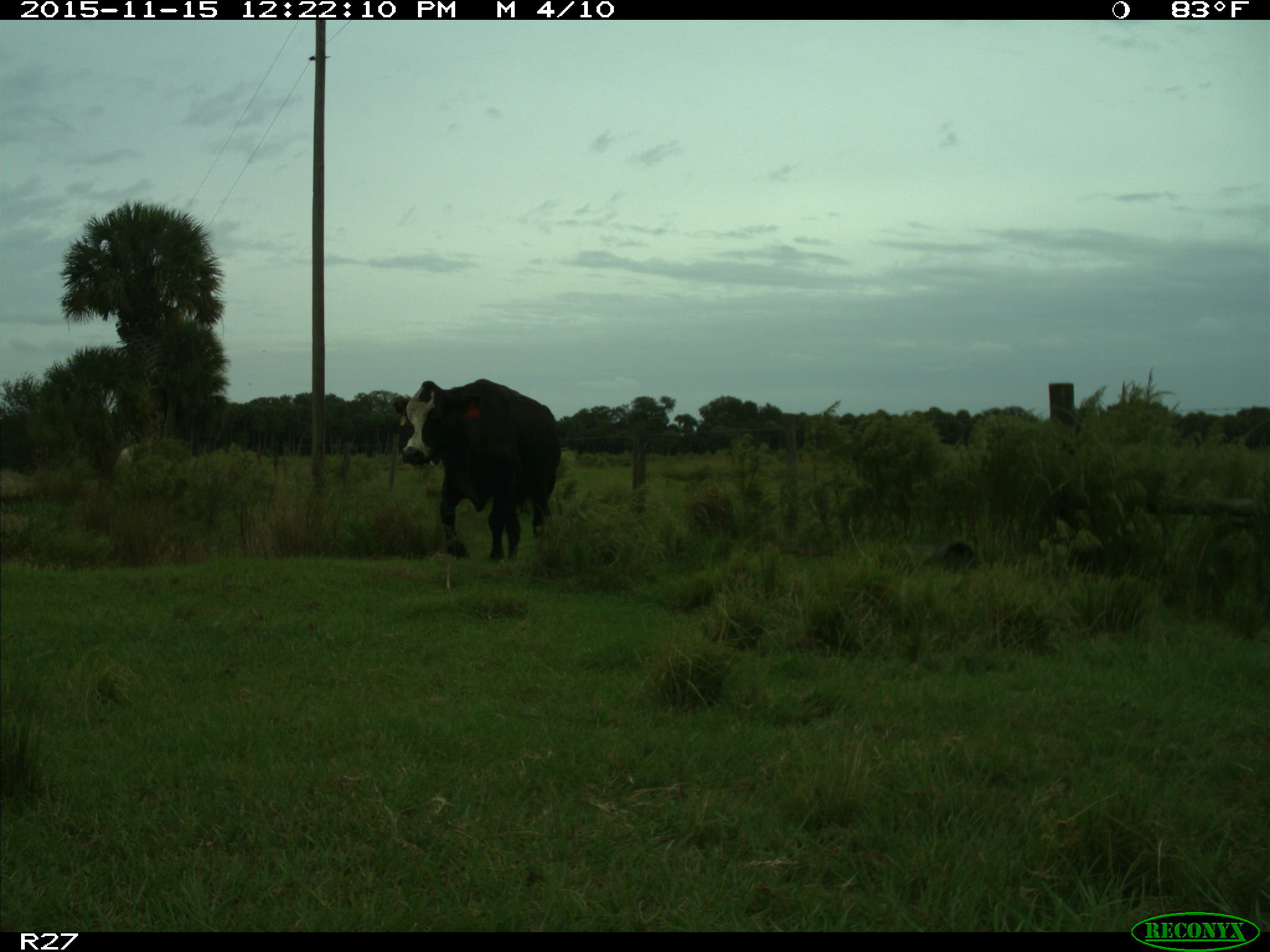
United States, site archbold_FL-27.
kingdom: Animalia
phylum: Chordata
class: Mammalia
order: Artiodactyla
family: Bovidae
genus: Bos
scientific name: Bos taurus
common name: domestic cow